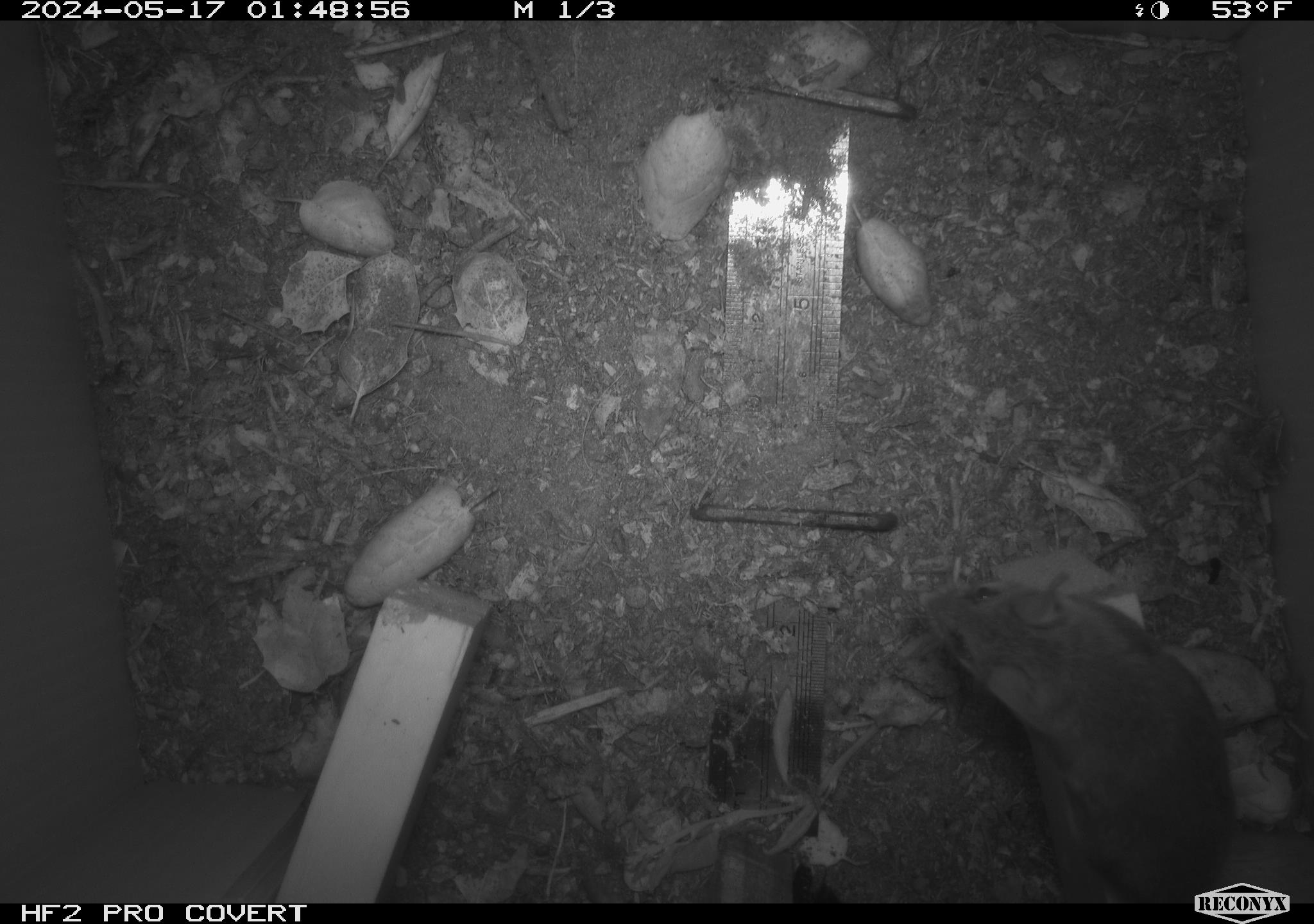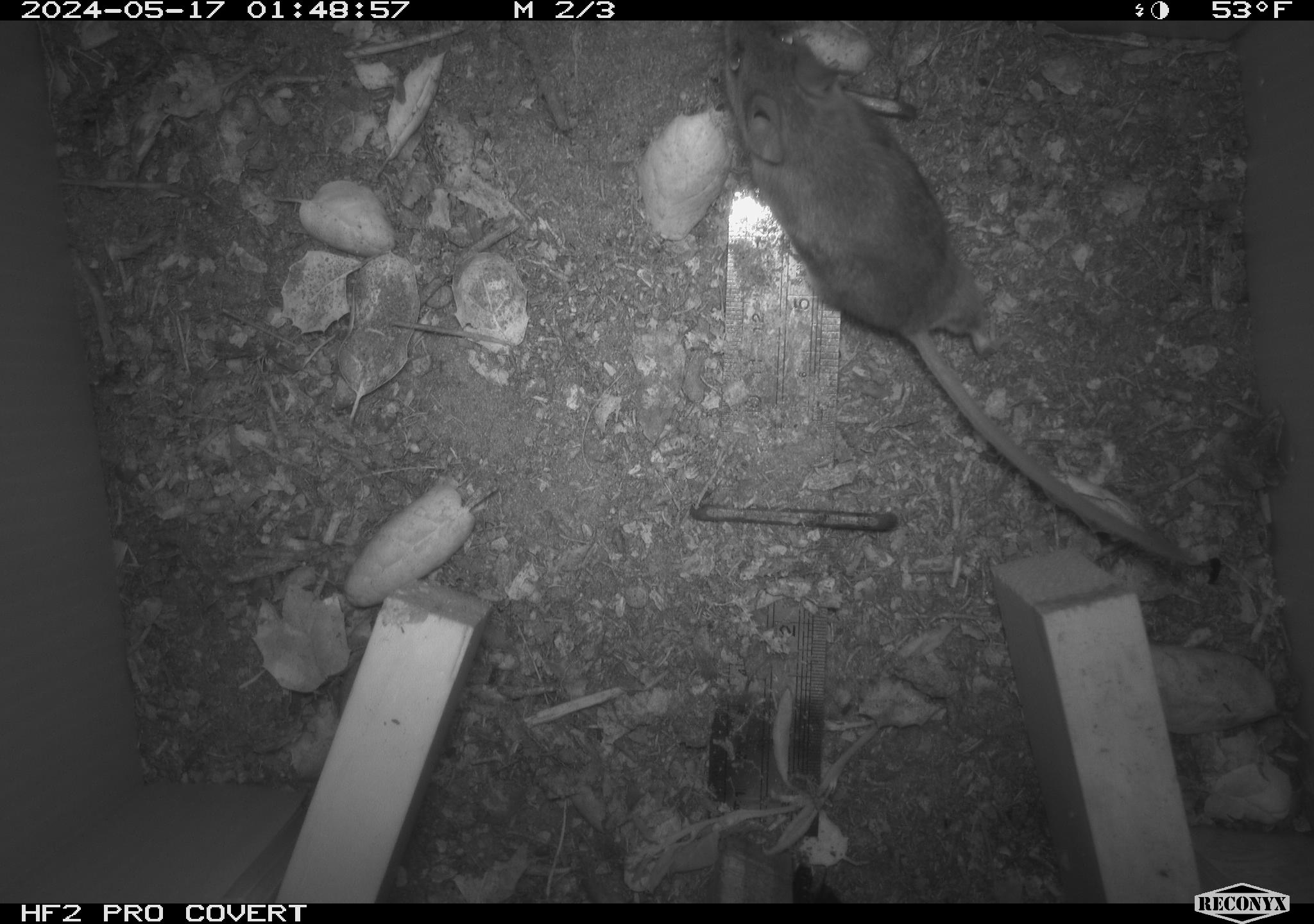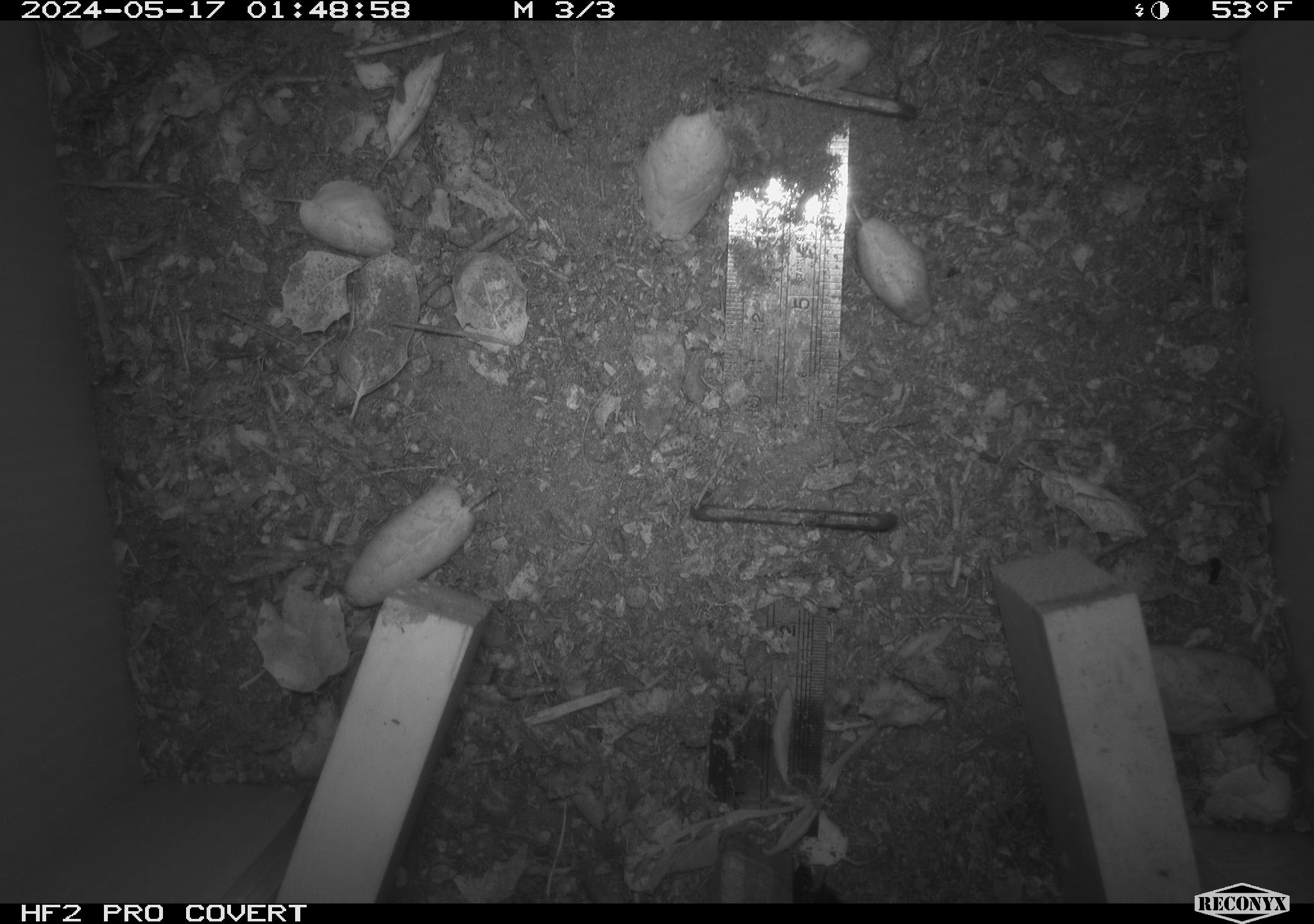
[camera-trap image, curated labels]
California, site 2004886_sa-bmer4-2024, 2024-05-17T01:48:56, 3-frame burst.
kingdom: Animalia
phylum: Chordata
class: Mammalia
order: Rodentia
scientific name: Rodentia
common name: mouse species